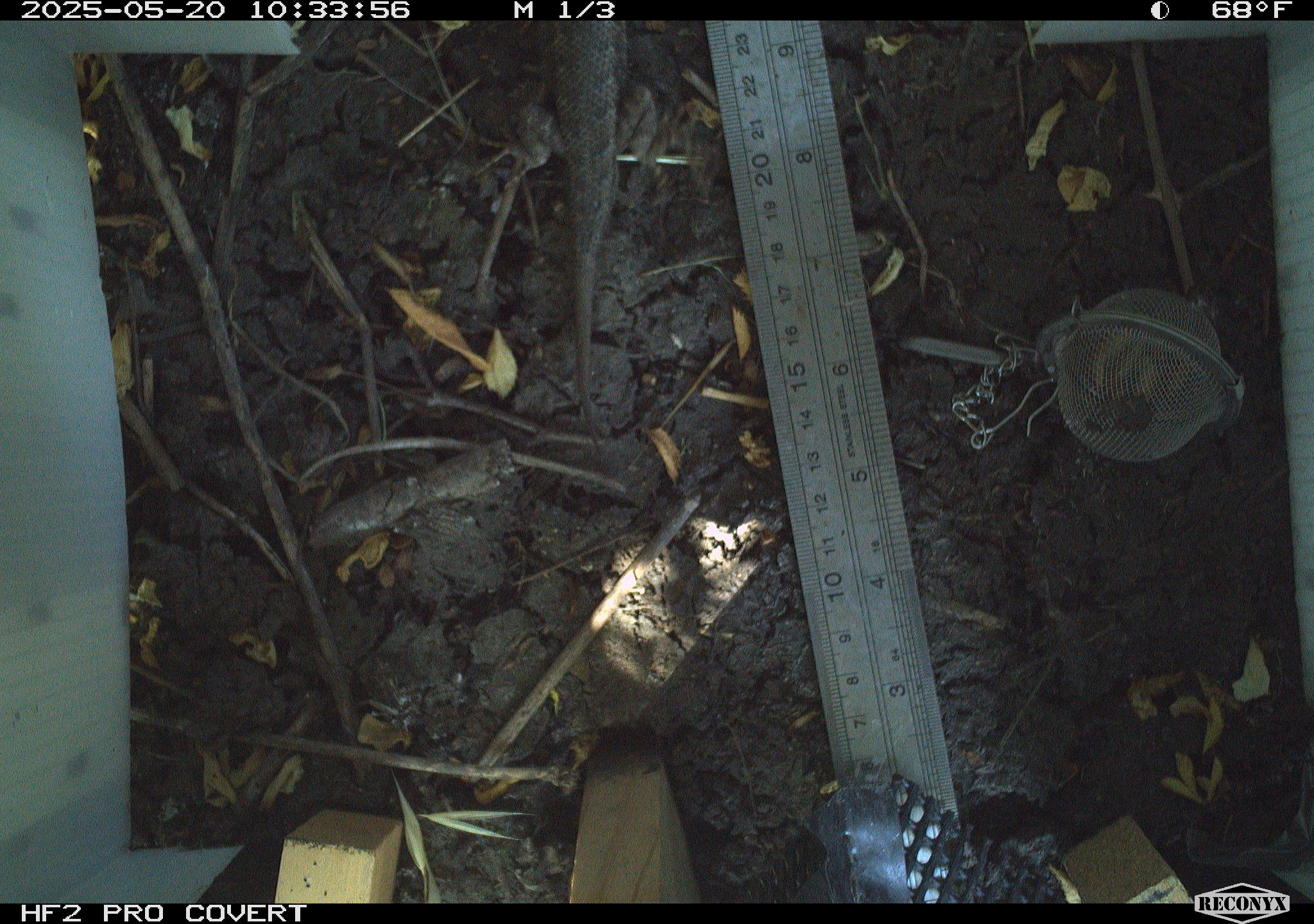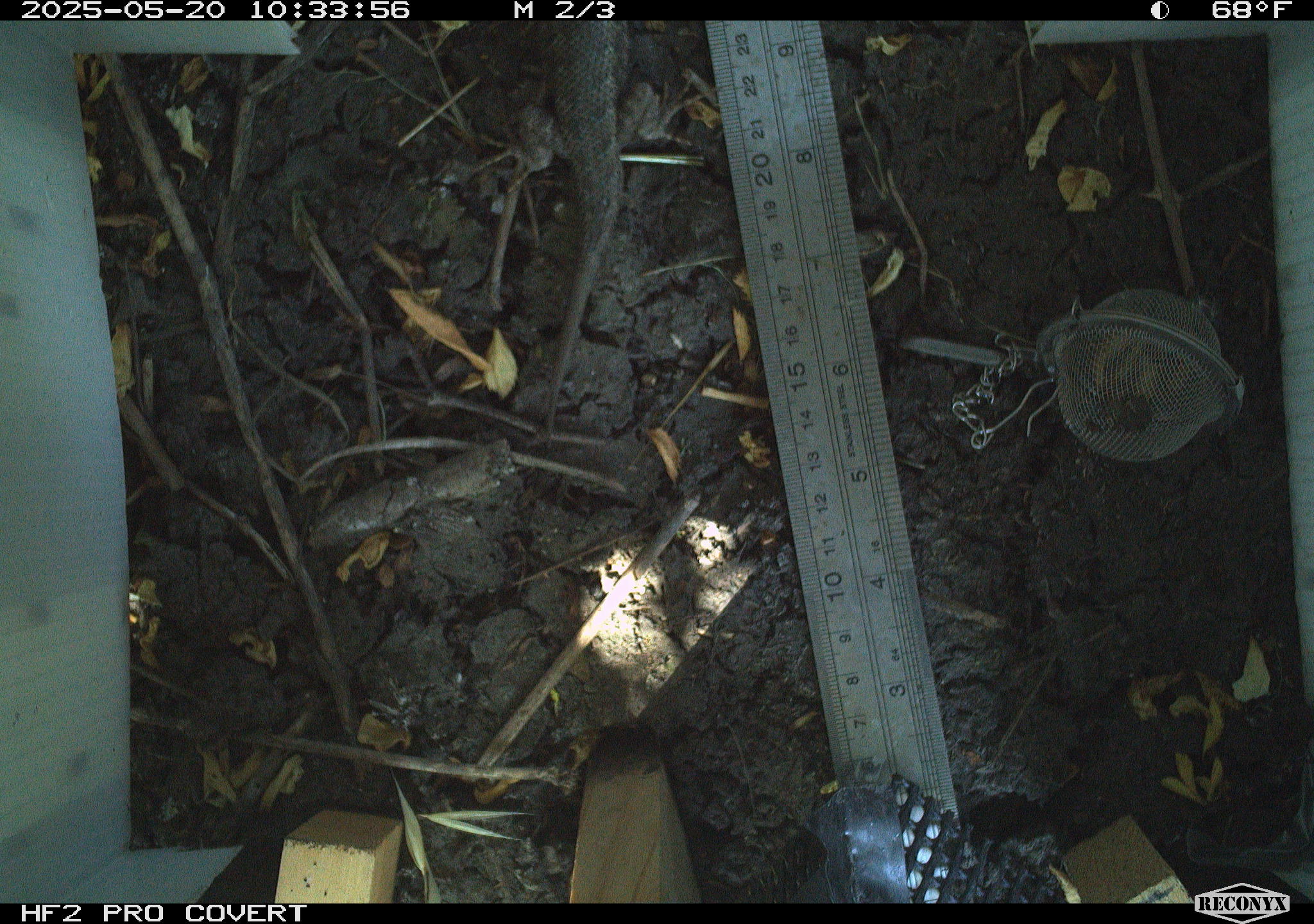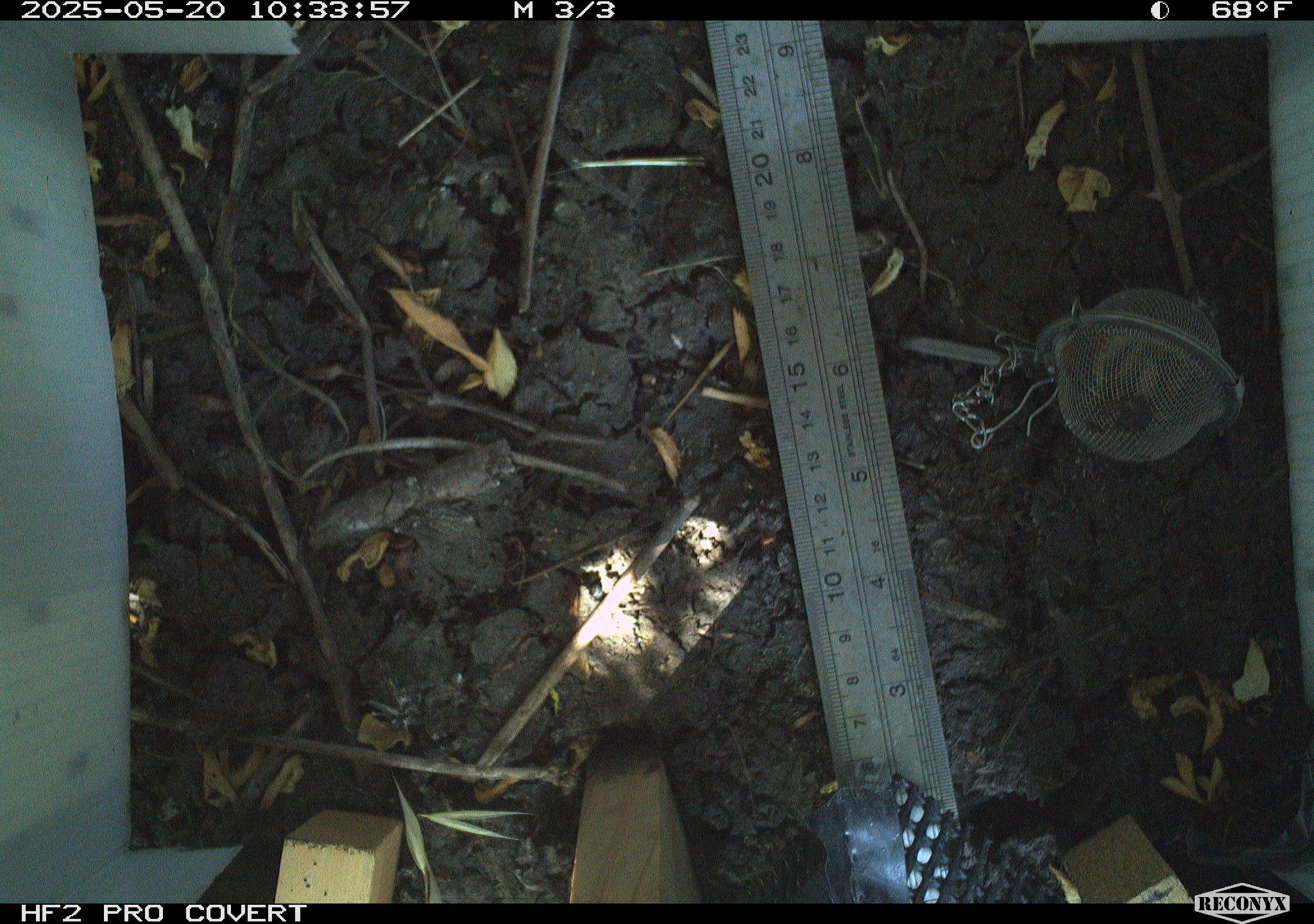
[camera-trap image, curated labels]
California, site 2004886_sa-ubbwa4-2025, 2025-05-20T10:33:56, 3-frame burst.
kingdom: Animalia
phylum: Chordata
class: Reptilia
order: Squamata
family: Phrynosomatidae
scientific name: Phrynosomatidae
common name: north american spiny lizards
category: sceloporus/uta species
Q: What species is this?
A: Sceloporus/uta species (north american spiny lizards) (Phrynosomatidae).